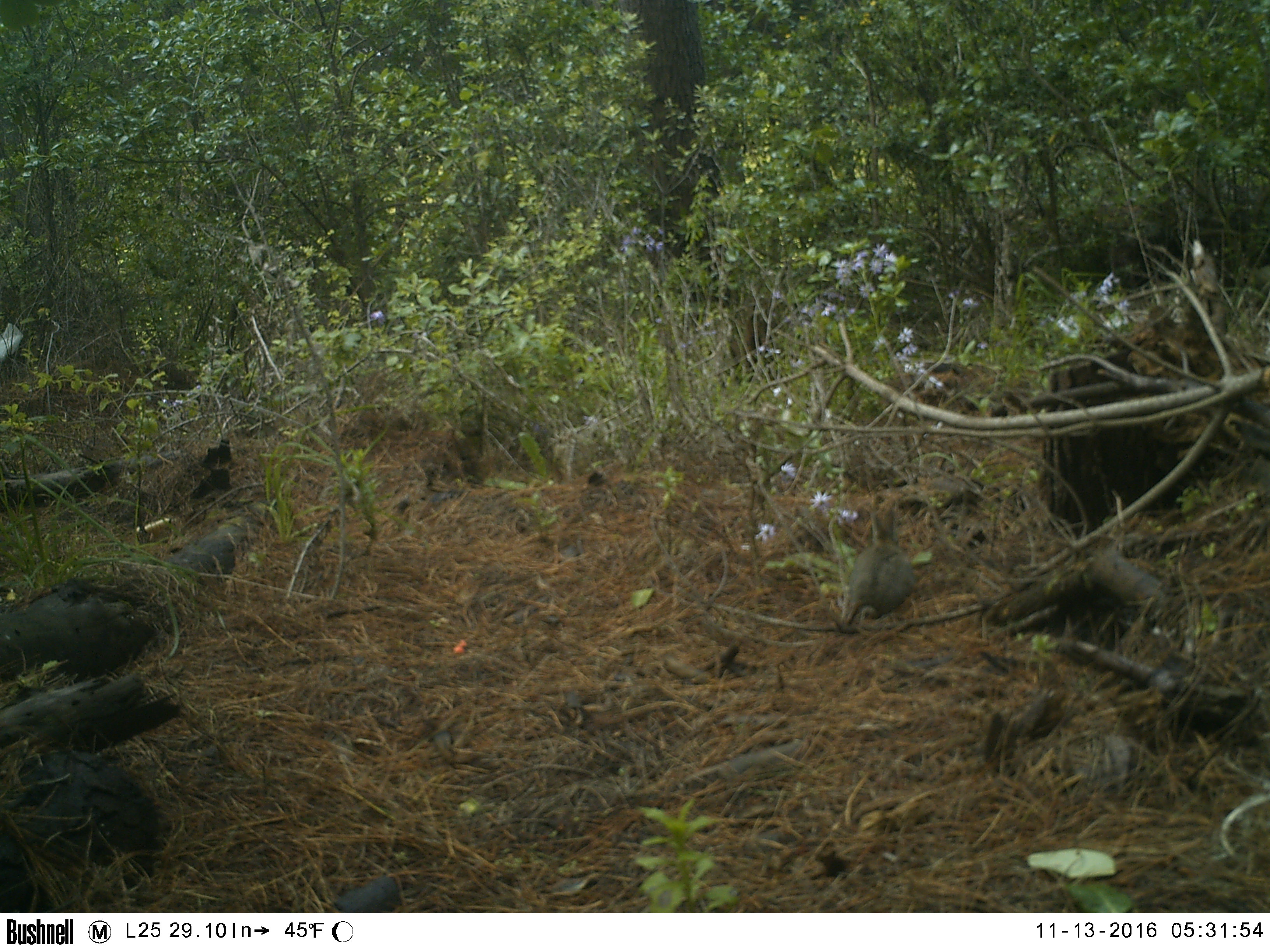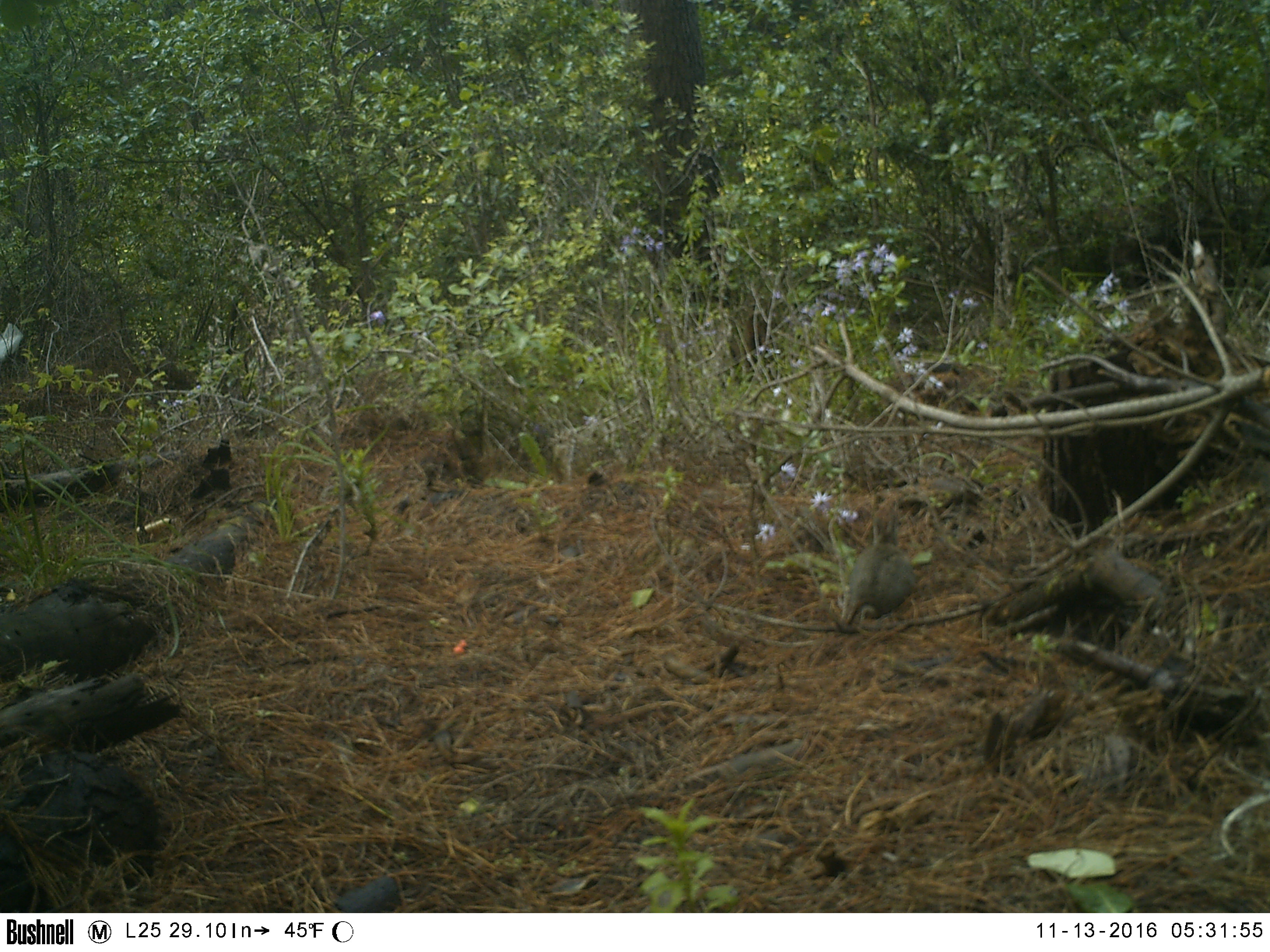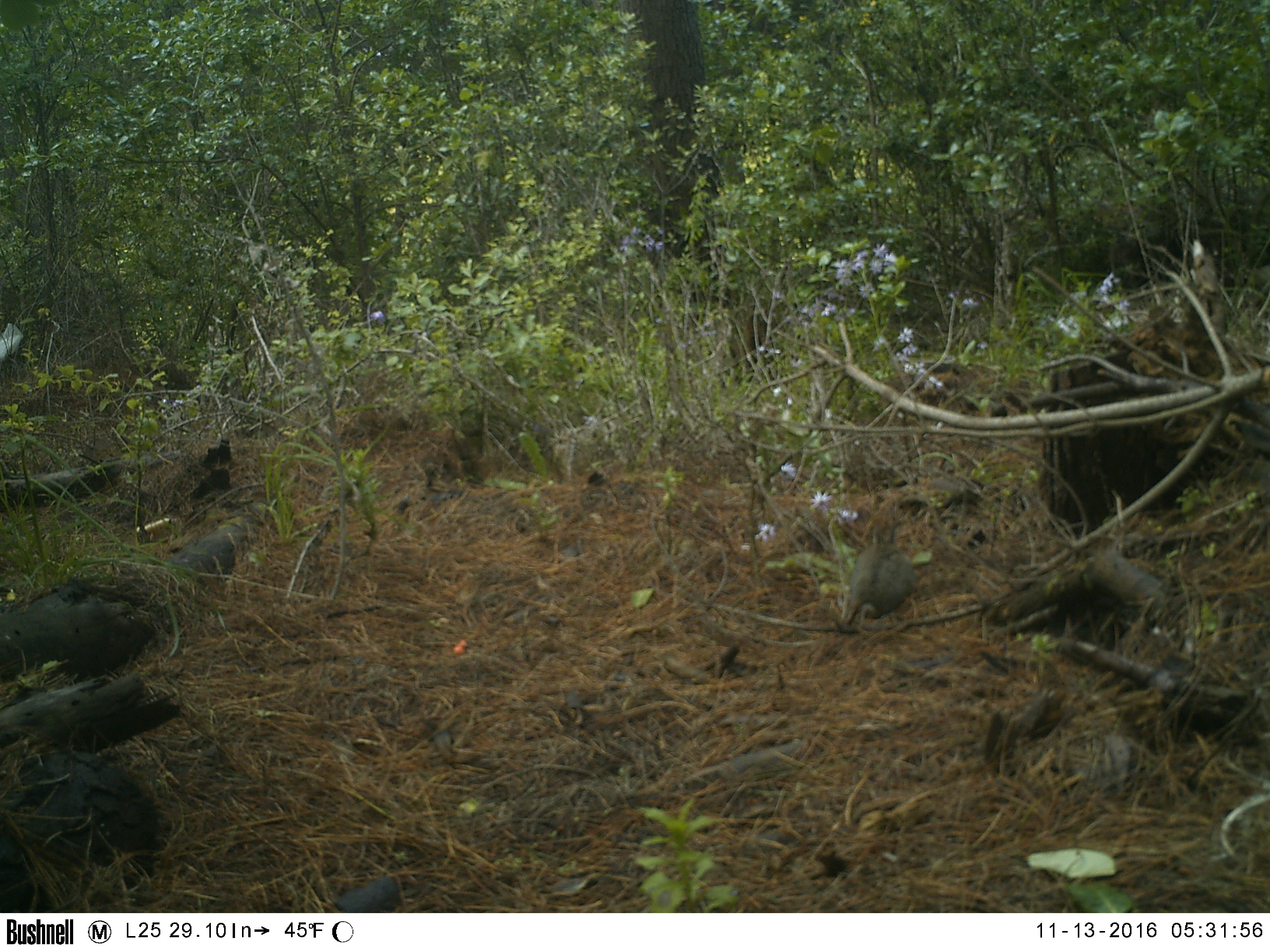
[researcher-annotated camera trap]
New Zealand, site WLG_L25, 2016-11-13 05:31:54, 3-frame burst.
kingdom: Animalia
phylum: Chordata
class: Mammalia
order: Lagomorpha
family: Leporidae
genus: Oryctolagus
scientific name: Oryctolagus cuniculus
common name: european rabbit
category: rabbit